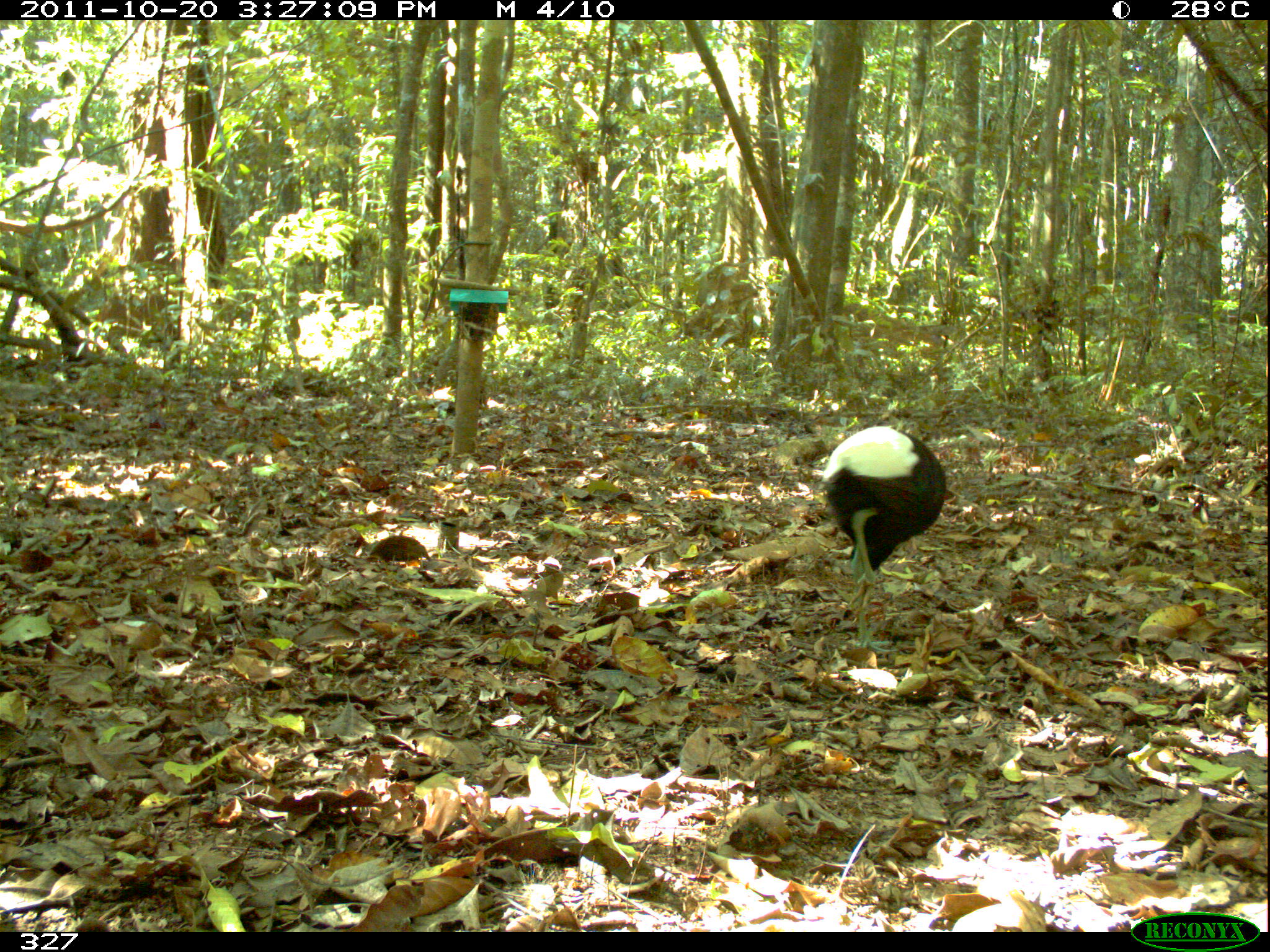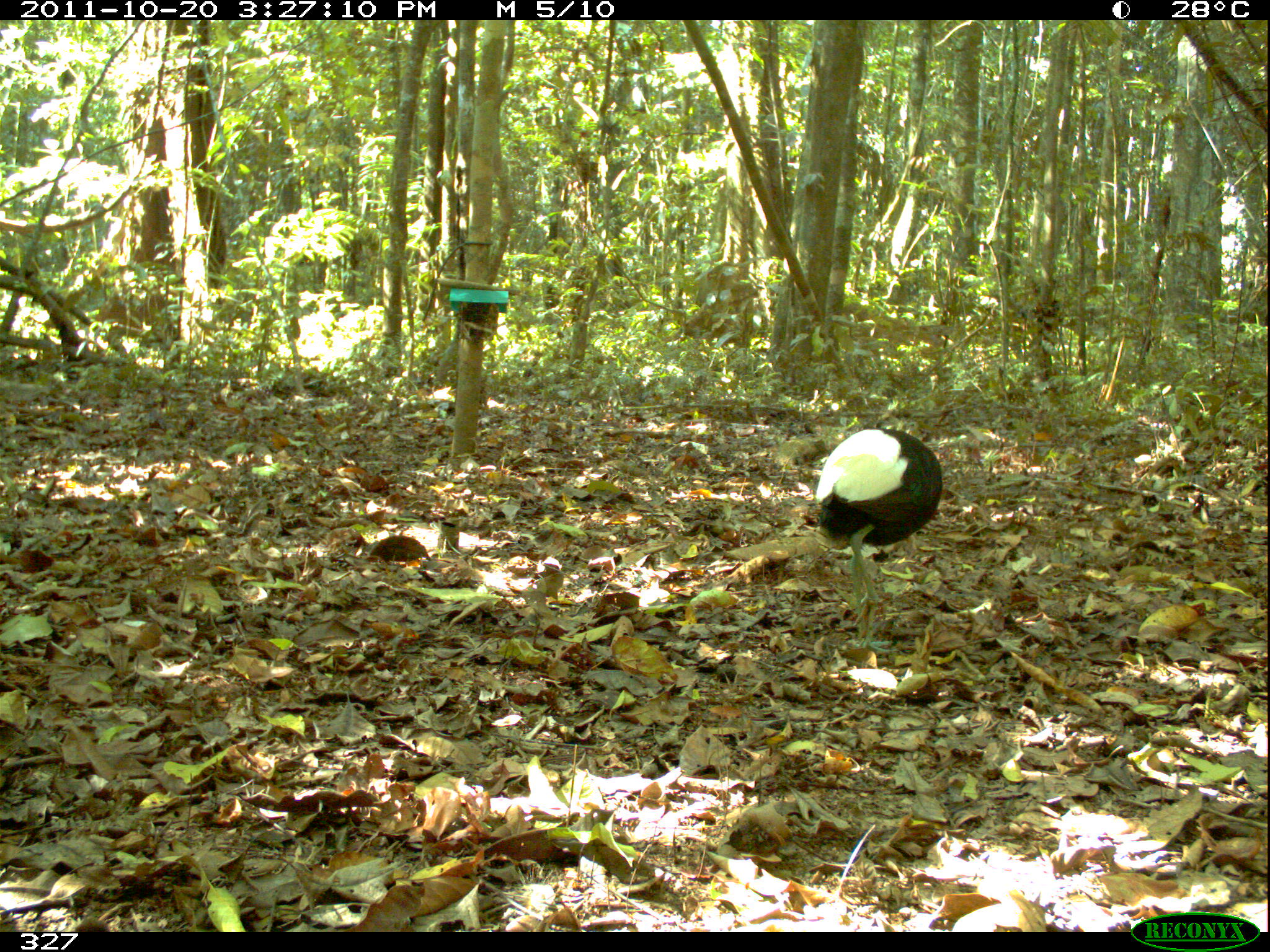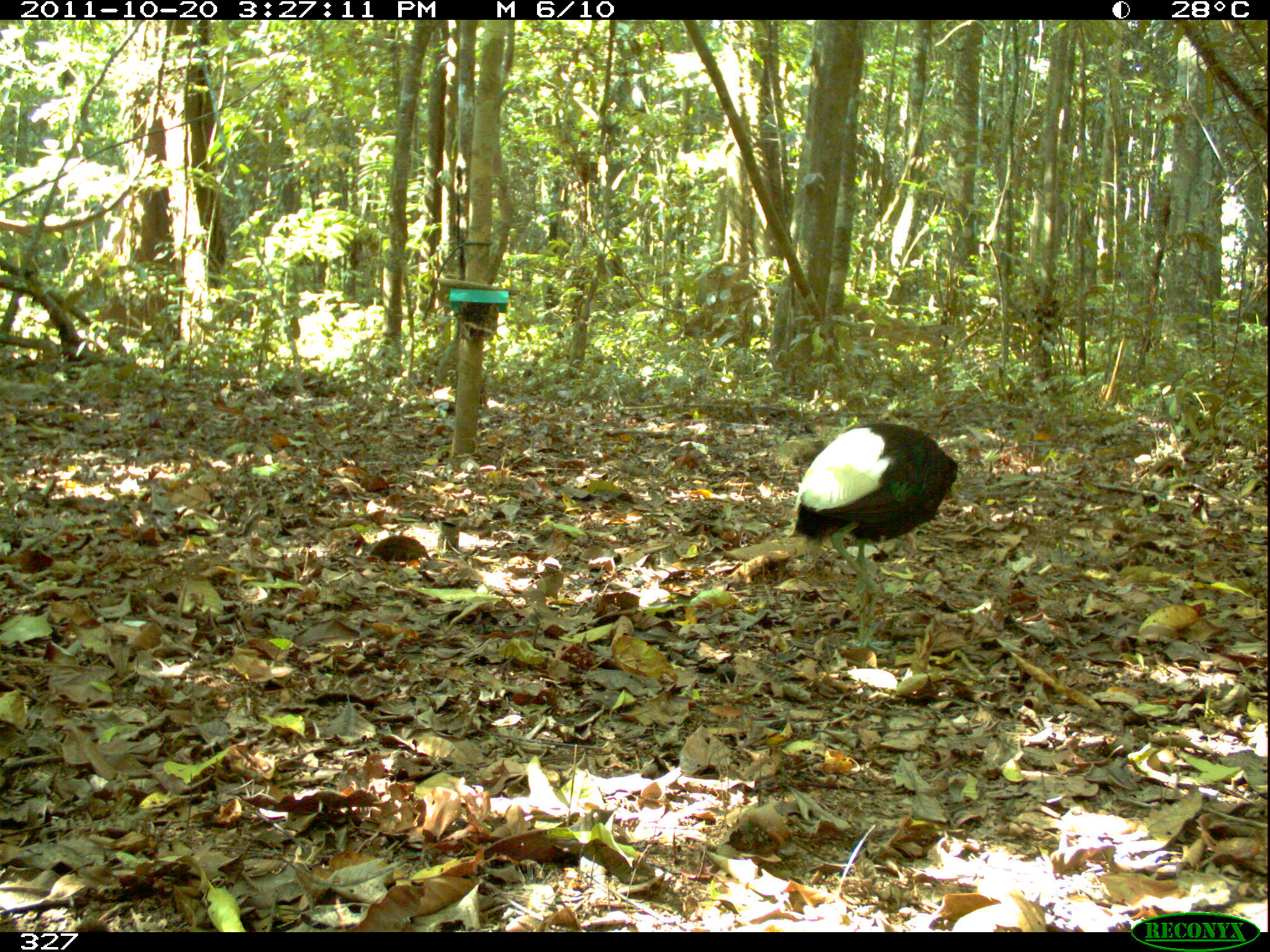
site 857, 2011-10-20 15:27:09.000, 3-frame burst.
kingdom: Animalia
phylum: Chordata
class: Aves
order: Gruiformes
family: Psophiidae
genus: Psophia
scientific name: Psophia leucoptera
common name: pale-winged trumpeter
Psophia leucoptera (pale-winged trumpeter).